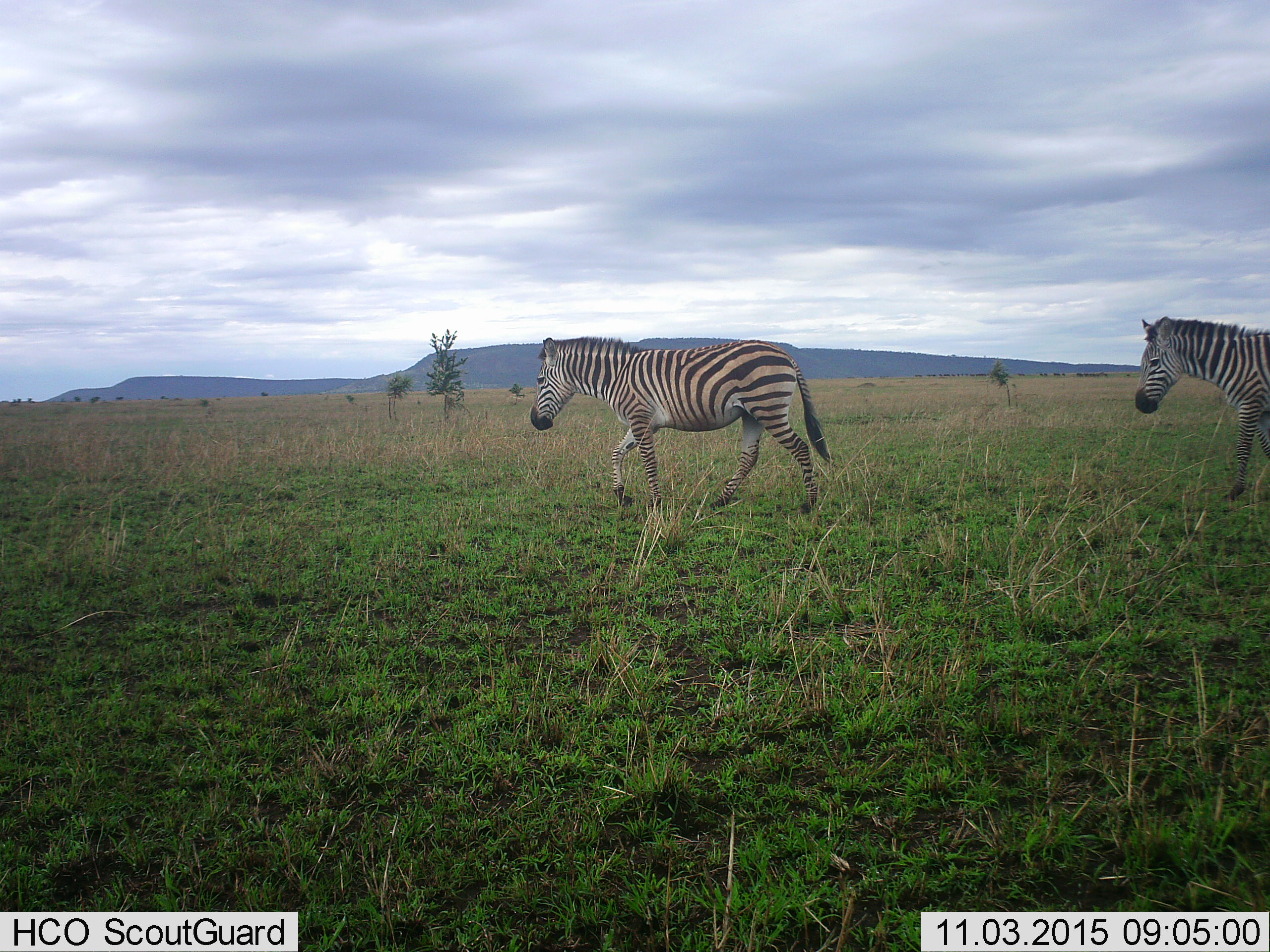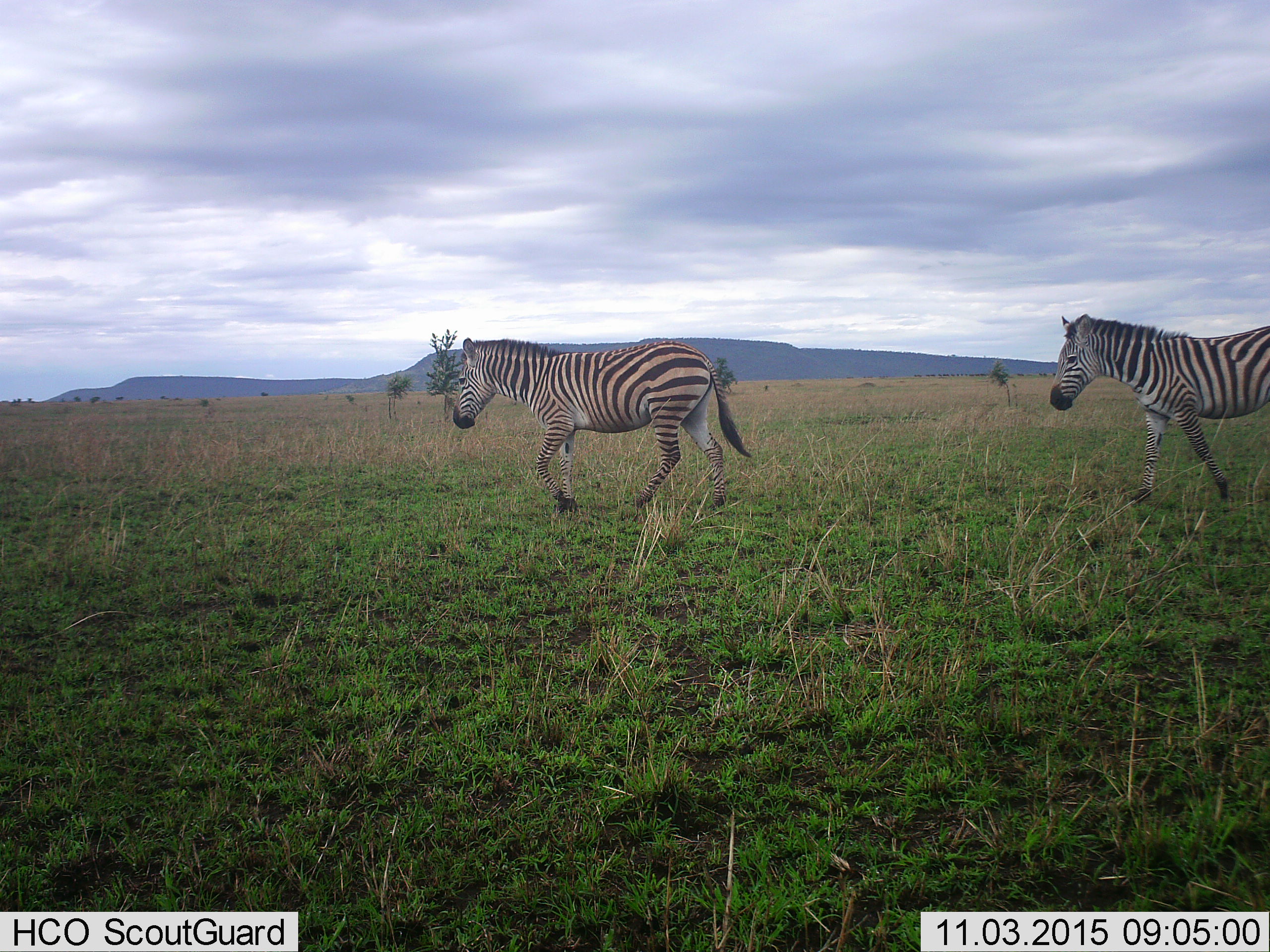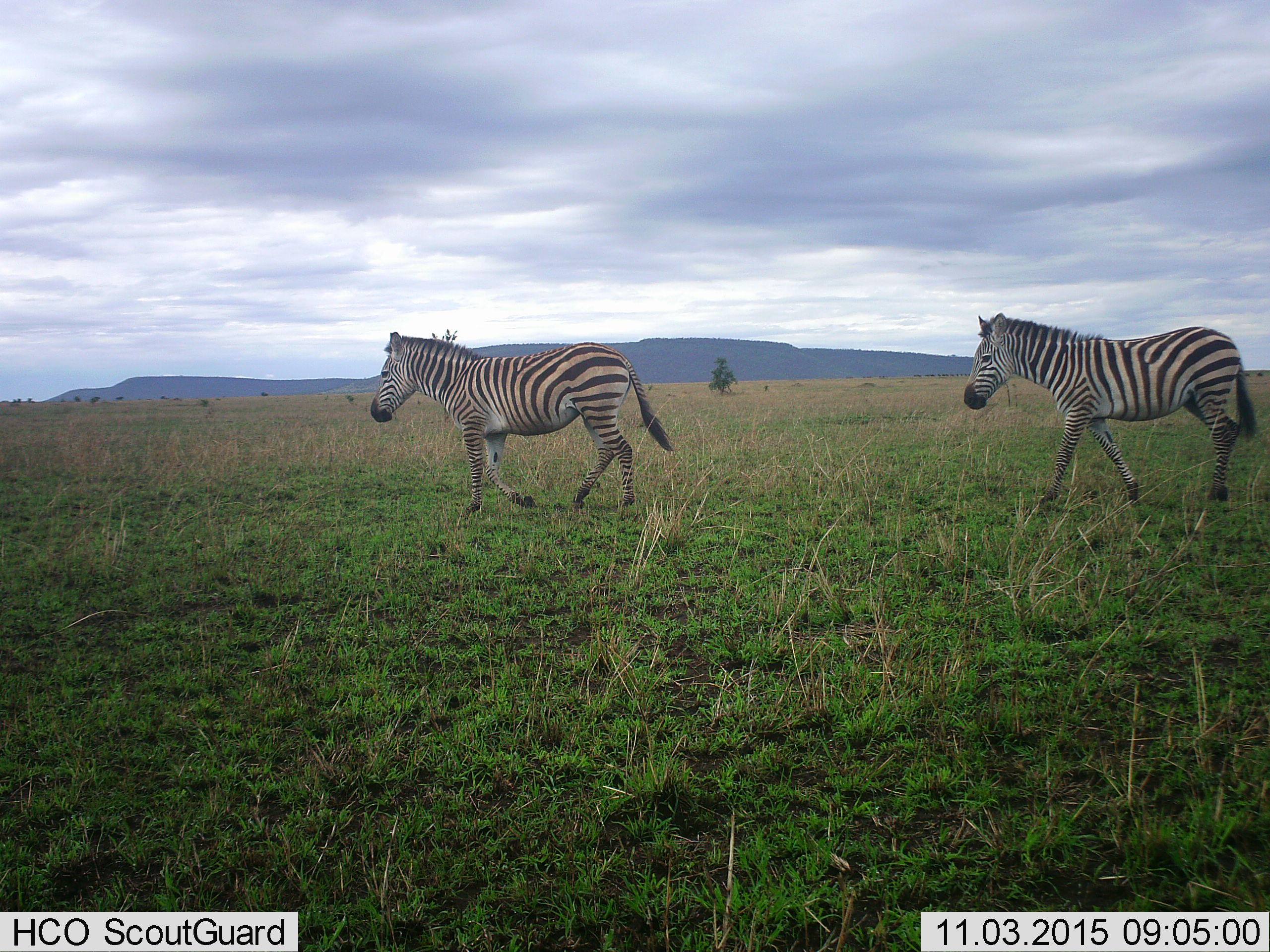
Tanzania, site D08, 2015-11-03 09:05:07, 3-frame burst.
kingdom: Animalia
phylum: Chordata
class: Mammalia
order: Perissodactyla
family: Equidae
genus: Equus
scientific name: Equus quagga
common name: plains zebra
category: zebra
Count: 2.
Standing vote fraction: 5%.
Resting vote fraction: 0%.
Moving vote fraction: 95%.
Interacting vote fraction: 0%.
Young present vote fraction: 5%.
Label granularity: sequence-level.